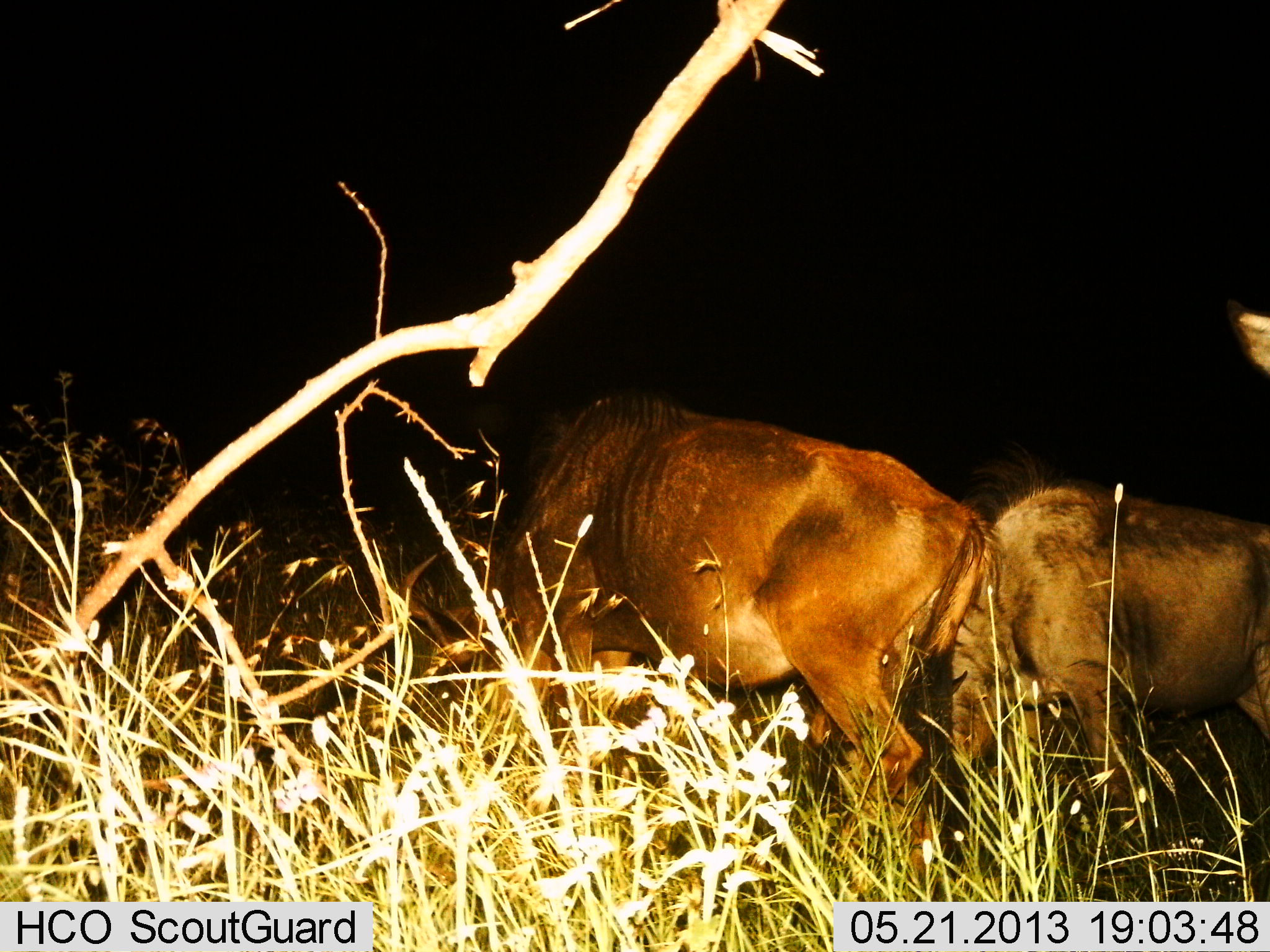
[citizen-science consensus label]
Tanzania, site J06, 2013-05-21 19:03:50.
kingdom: Animalia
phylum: Chordata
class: Mammalia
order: Artiodactyla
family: Bovidae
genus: Connochaetes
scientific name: Connochaetes taurinus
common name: blue wildebeest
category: wildebeest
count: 2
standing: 57%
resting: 0%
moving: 4%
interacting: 0%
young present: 0%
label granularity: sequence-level